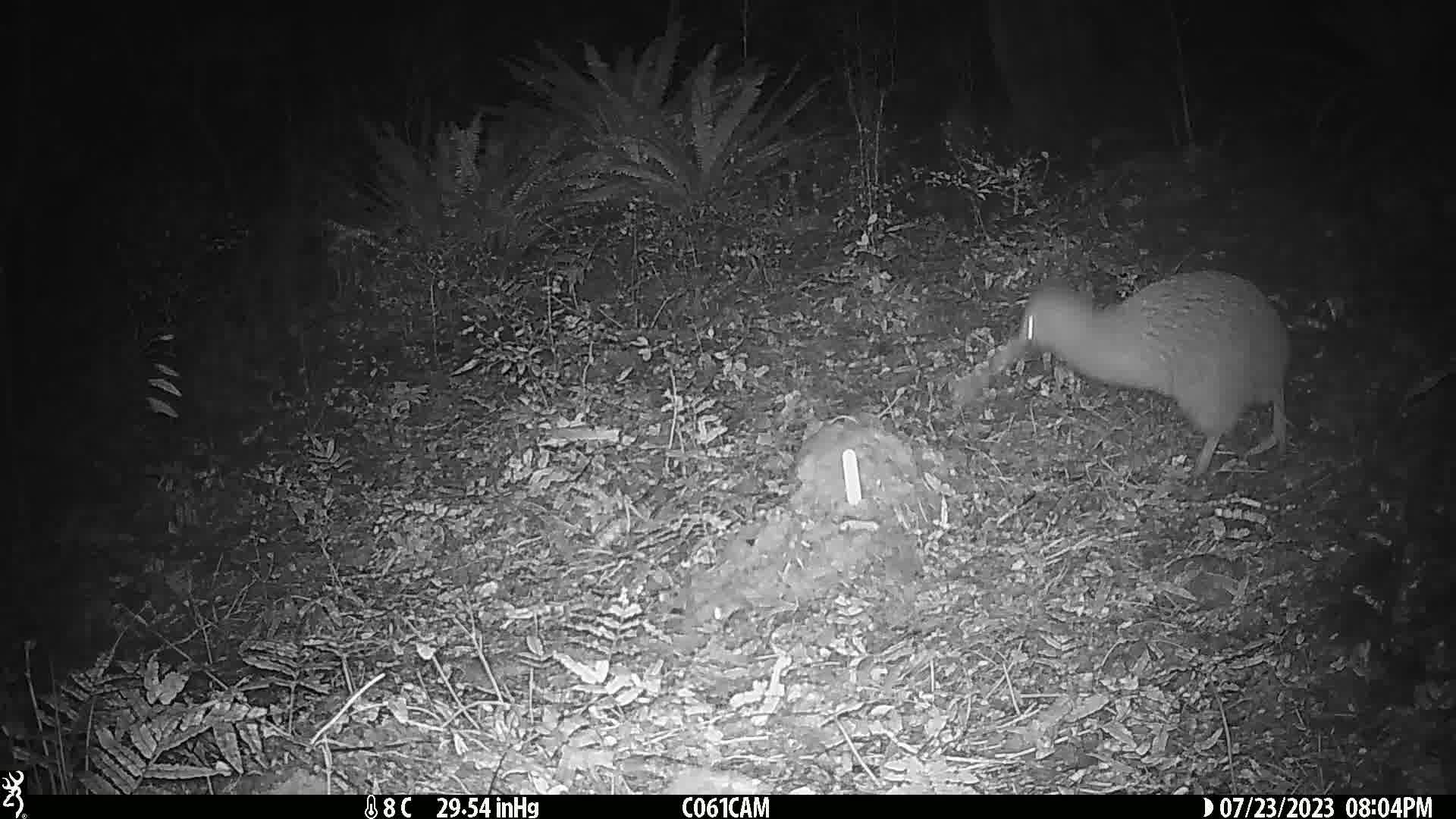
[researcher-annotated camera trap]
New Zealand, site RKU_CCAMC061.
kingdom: Animalia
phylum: Chordata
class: Aves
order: Apterygiformes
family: Apterygidae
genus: Apteryx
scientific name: Apteryx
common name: kiwi